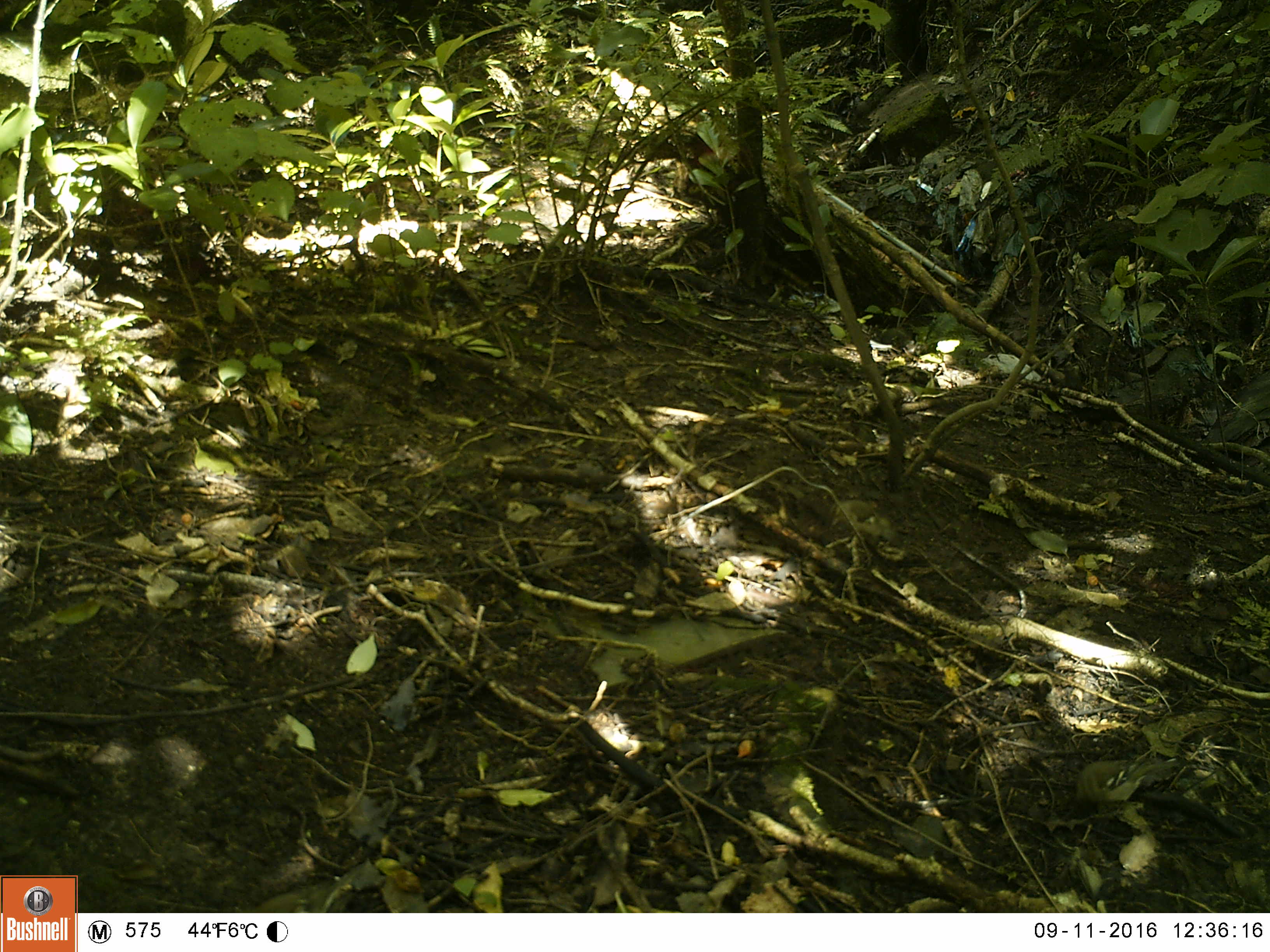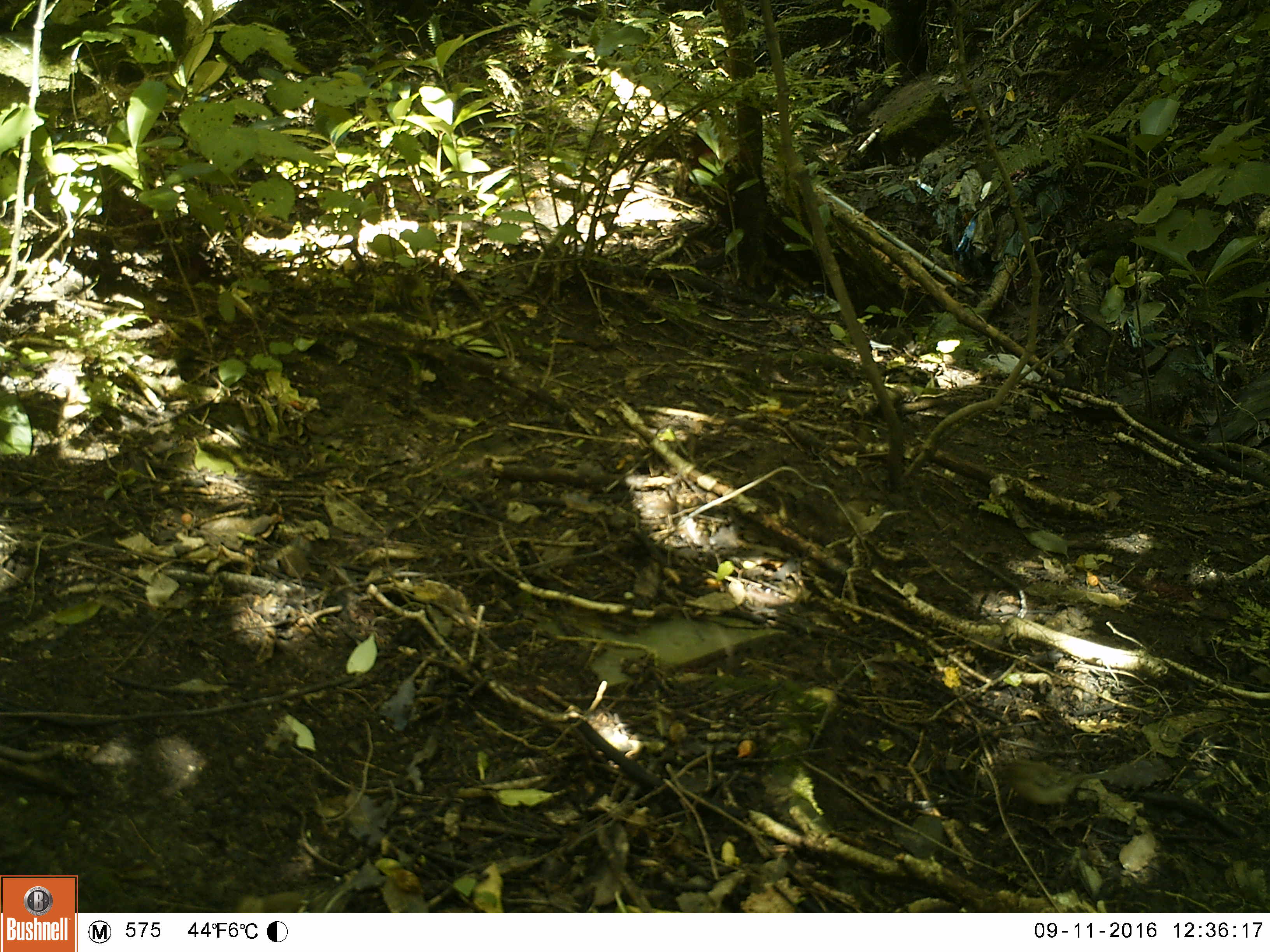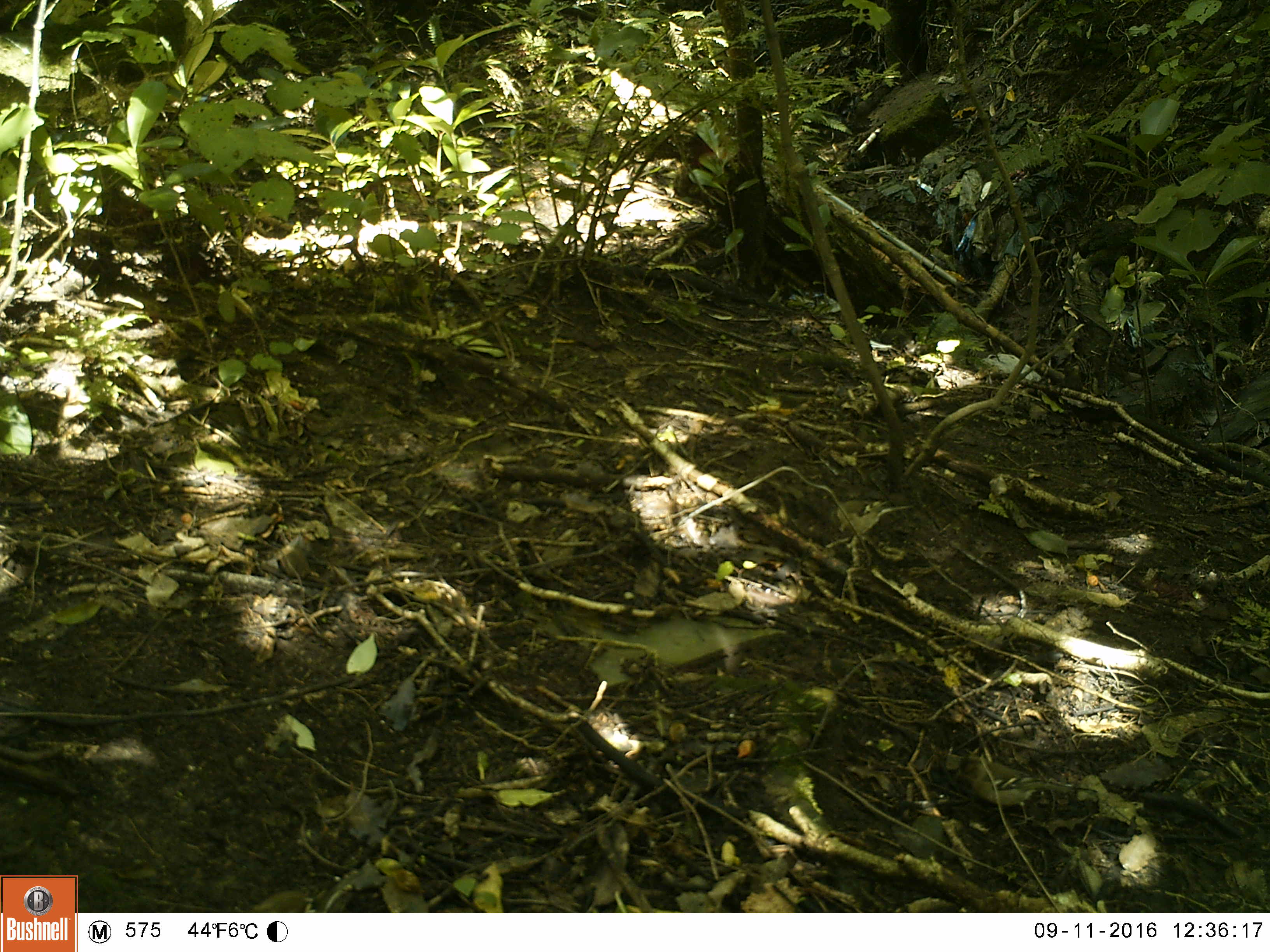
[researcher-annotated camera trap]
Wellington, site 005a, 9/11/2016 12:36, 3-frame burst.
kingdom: Animalia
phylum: Chordata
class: Aves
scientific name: Aves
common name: bird